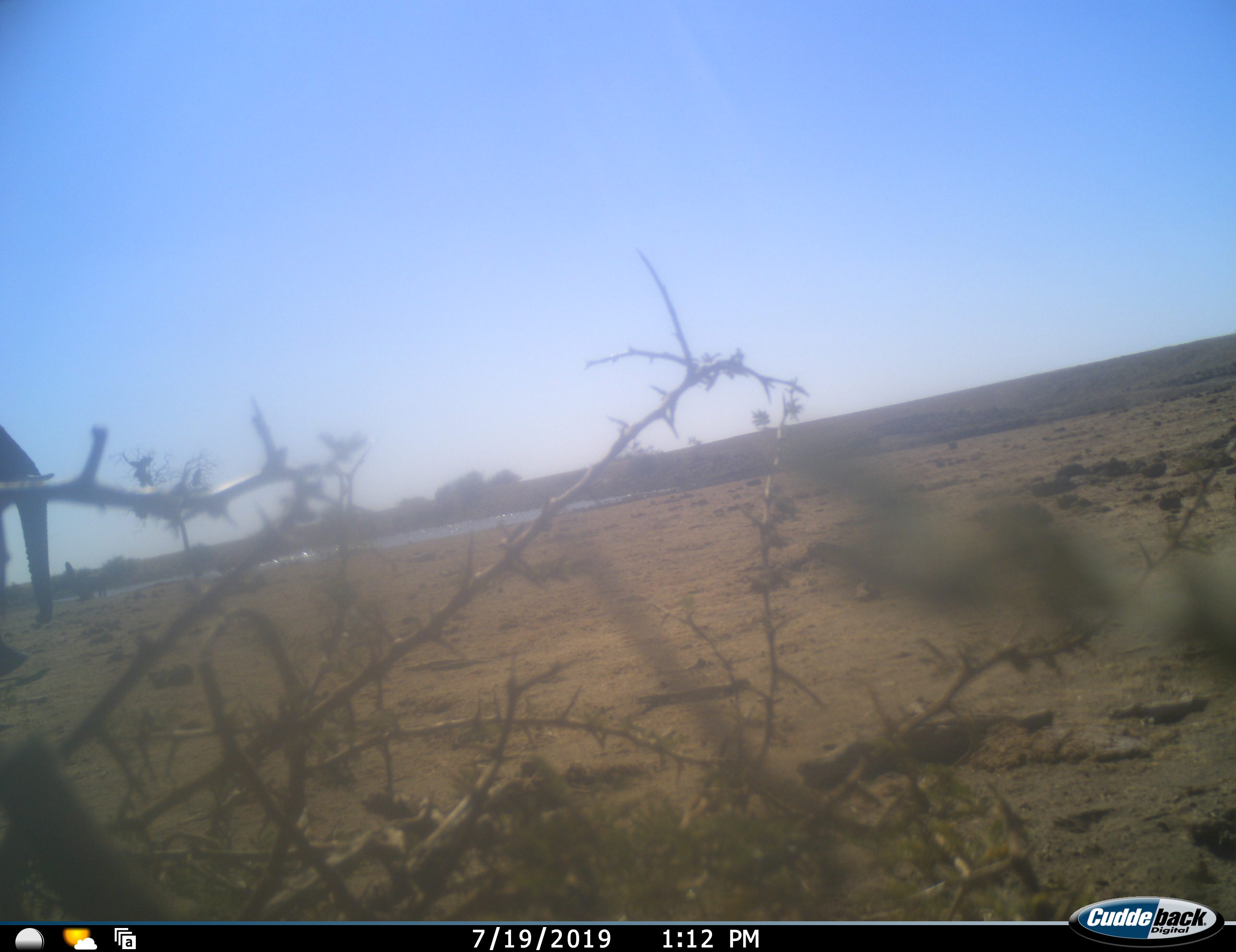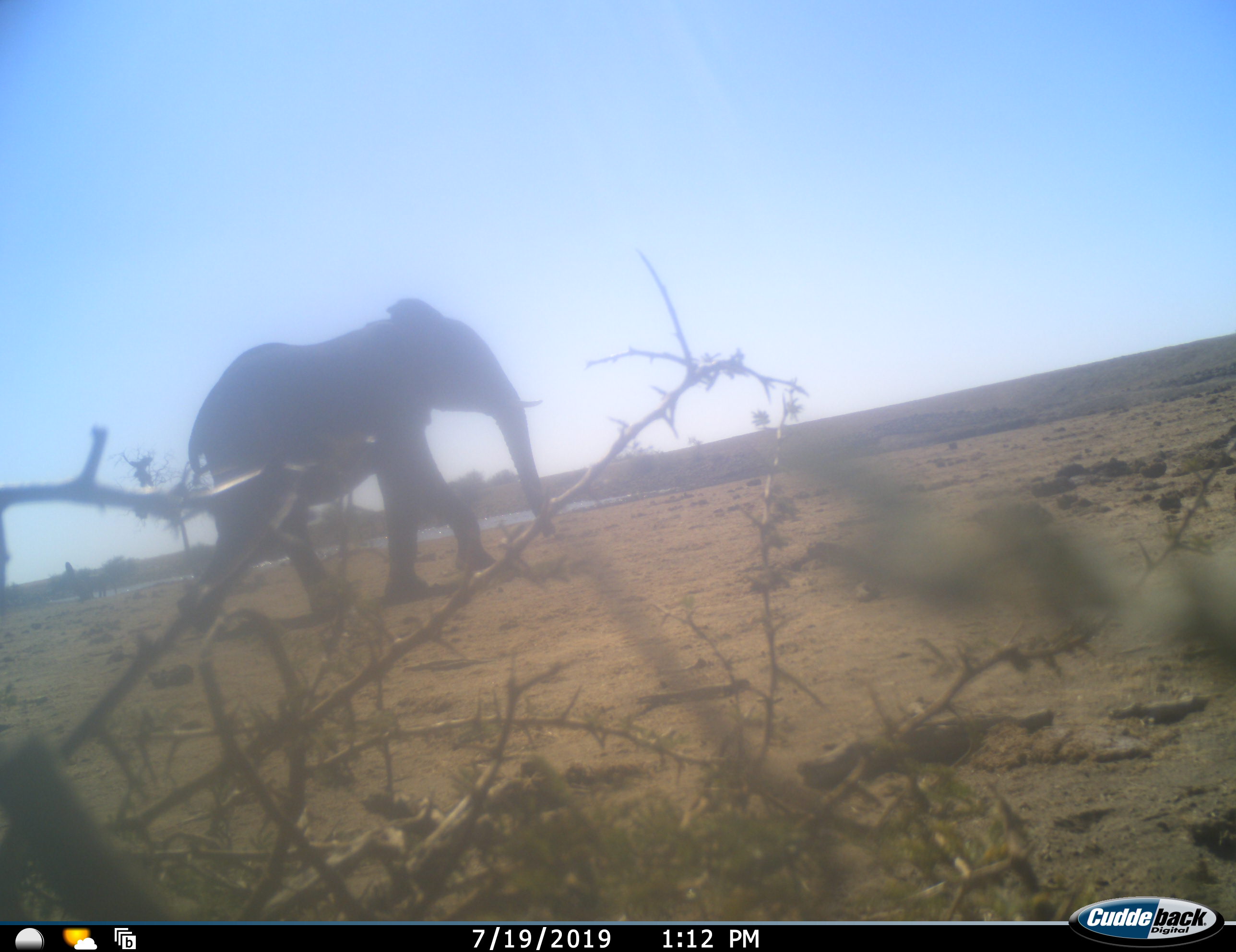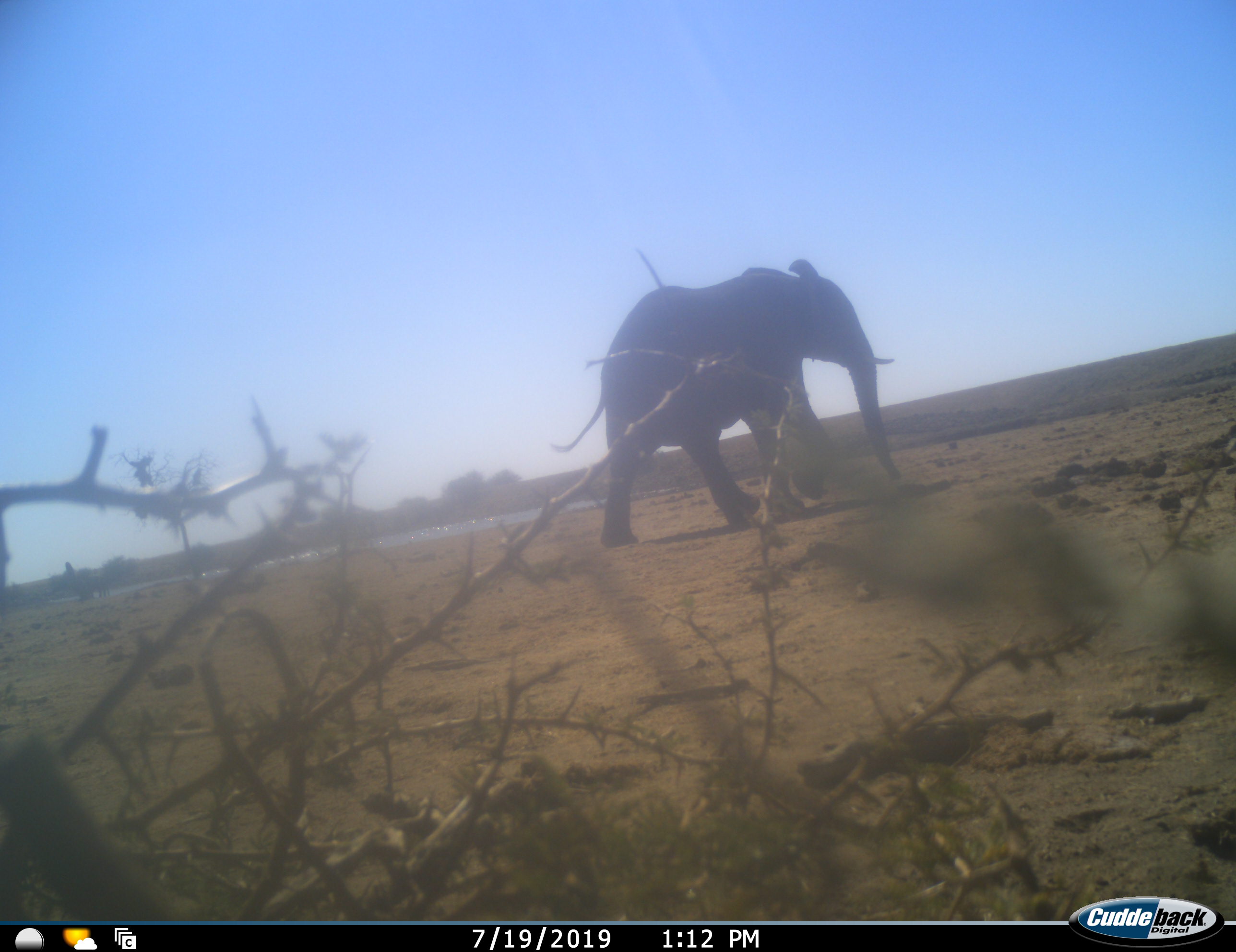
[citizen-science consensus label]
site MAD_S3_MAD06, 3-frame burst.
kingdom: Animalia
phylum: Chordata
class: Mammalia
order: Proboscidea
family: Elephantidae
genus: Loxodonta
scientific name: Loxodonta africana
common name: african bush elephant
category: elephant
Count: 1.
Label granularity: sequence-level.